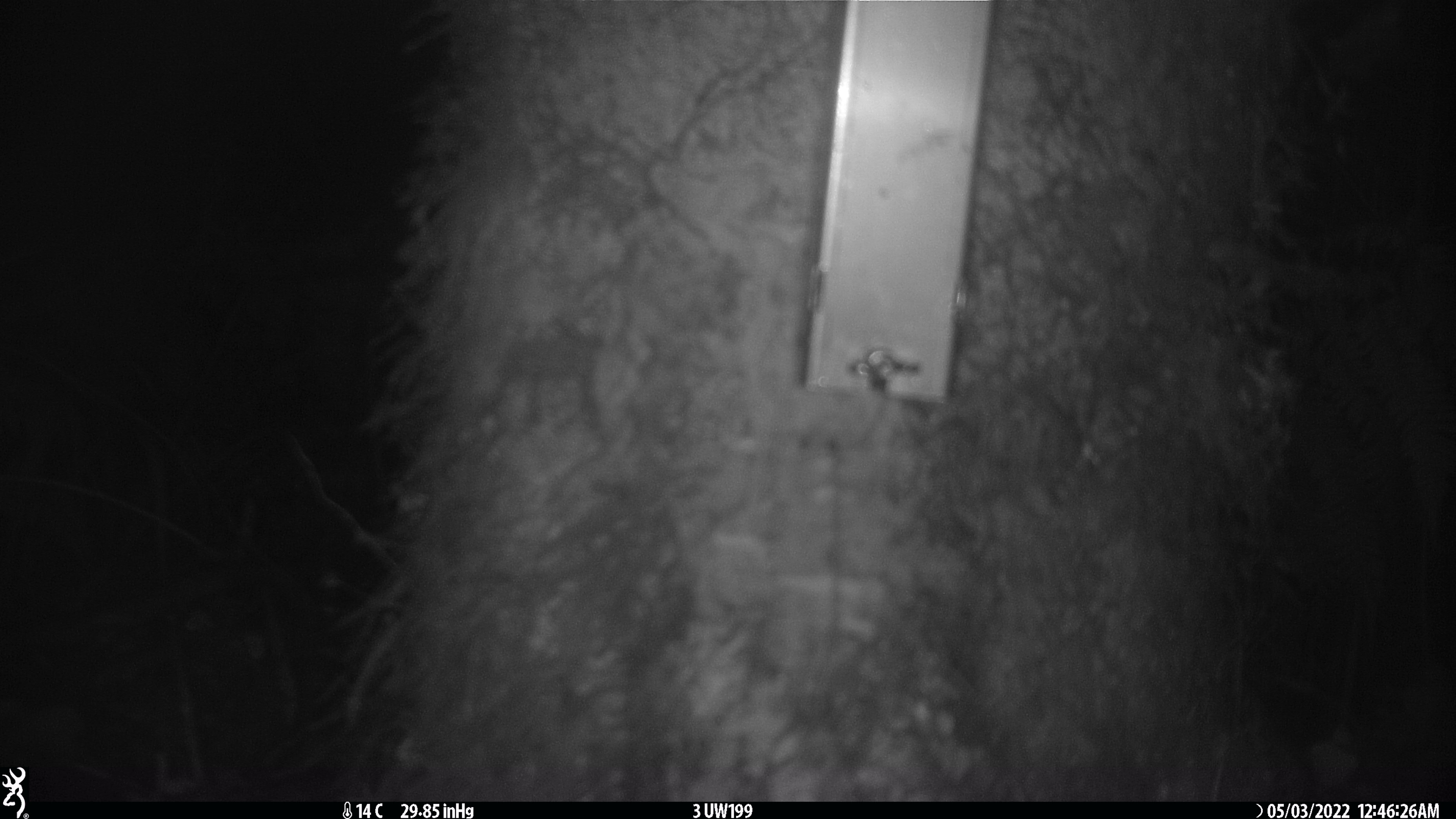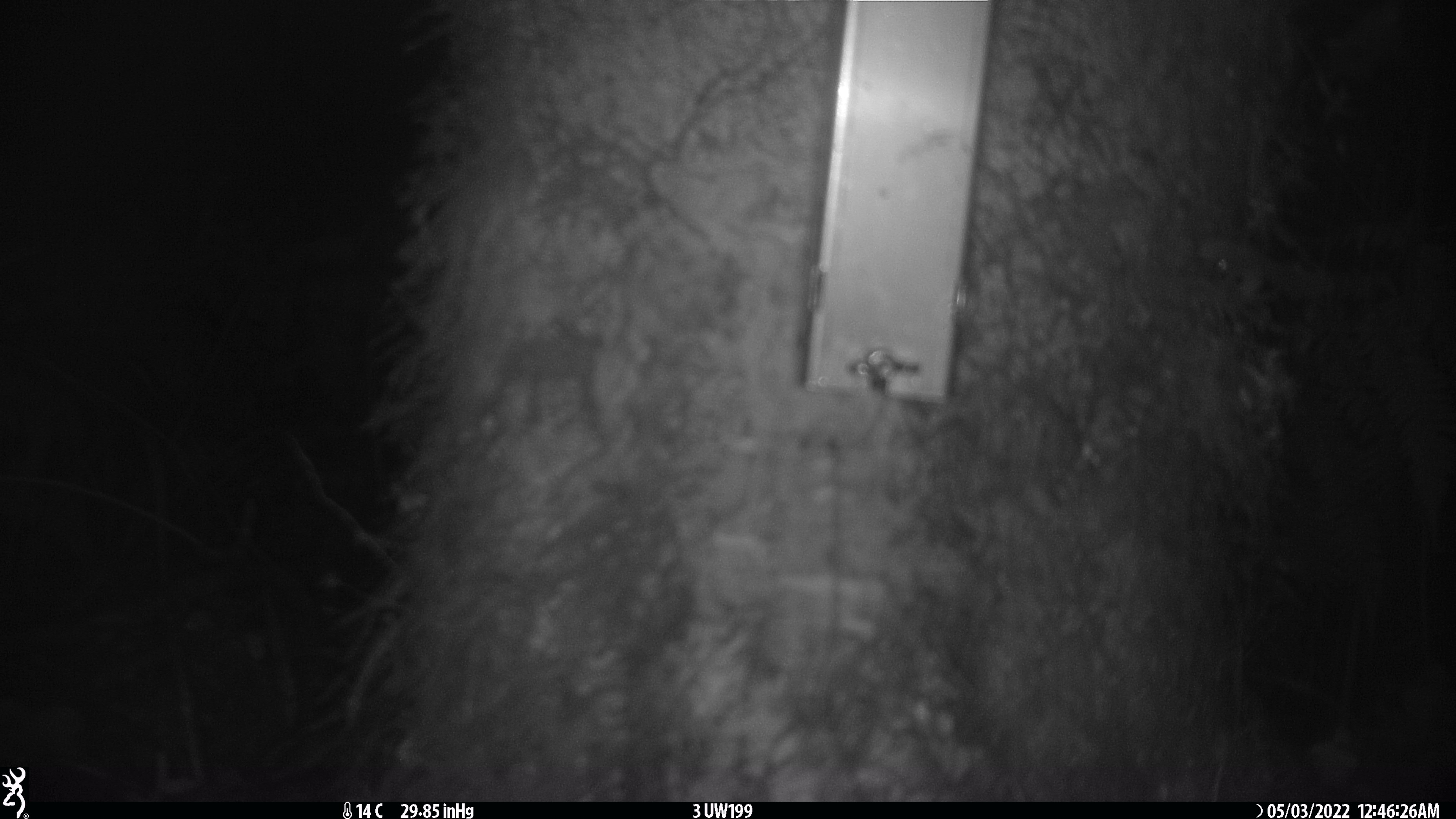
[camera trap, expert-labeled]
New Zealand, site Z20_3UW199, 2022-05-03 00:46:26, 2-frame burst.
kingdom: Animalia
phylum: Chordata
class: Mammalia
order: Diprotodontia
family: Phalangeridae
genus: Trichosurus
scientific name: Trichosurus vulpecula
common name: common brushtail possum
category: possum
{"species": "possum (common brushtail possum) (Trichosurus vulpecula)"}